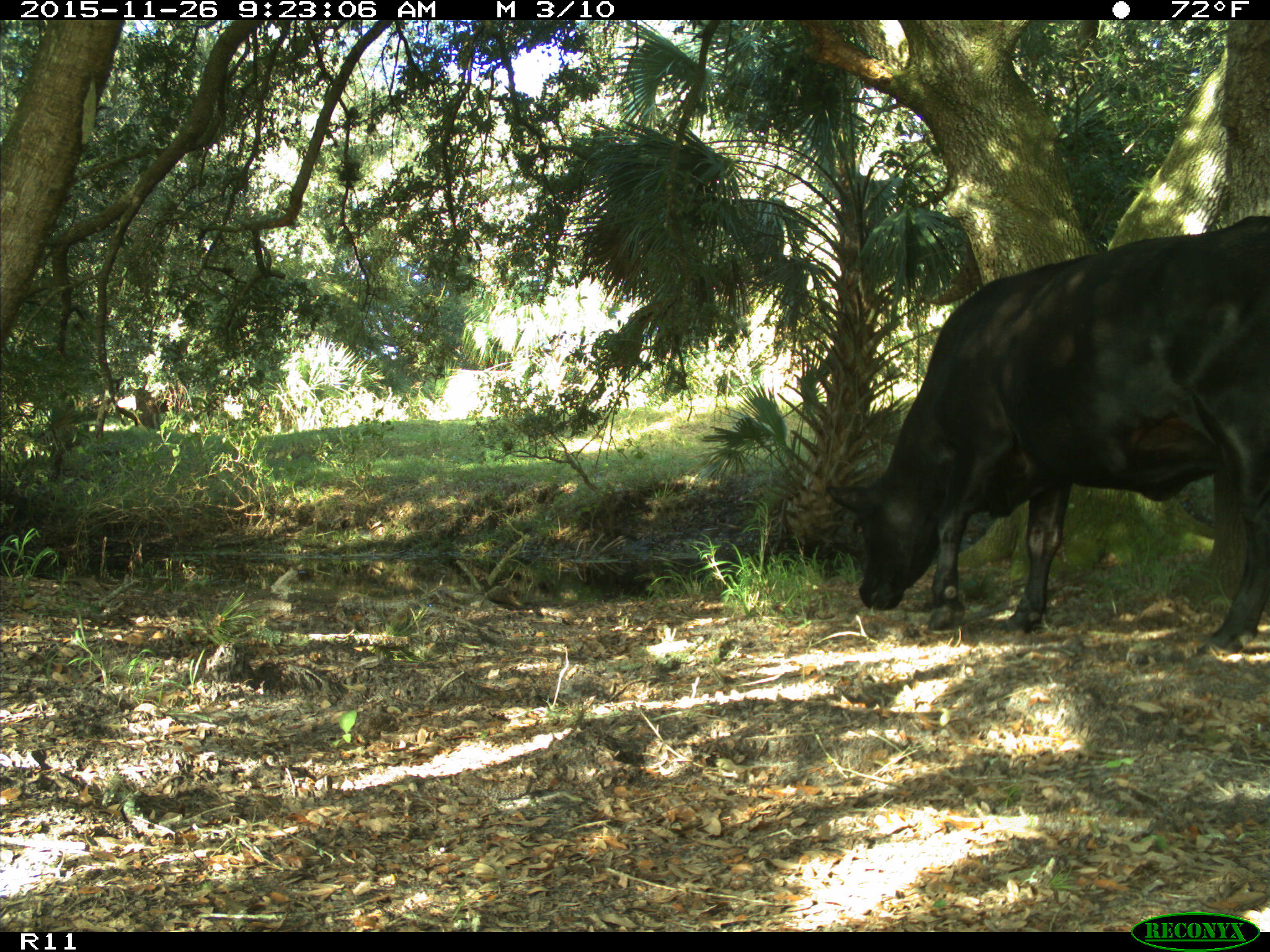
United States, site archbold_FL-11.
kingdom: Animalia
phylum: Chordata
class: Mammalia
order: Artiodactyla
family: Bovidae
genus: Bos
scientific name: Bos taurus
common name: domestic cow